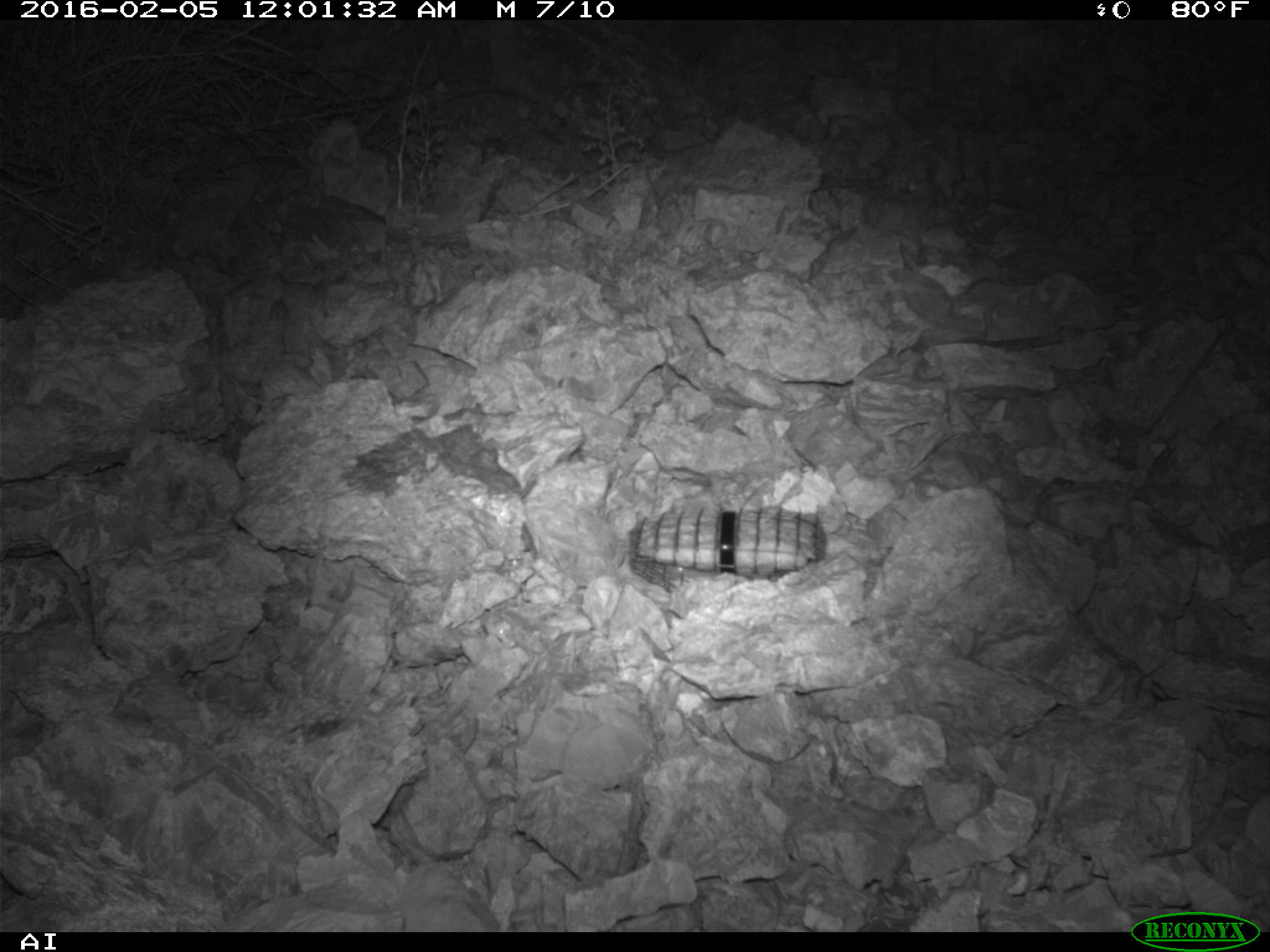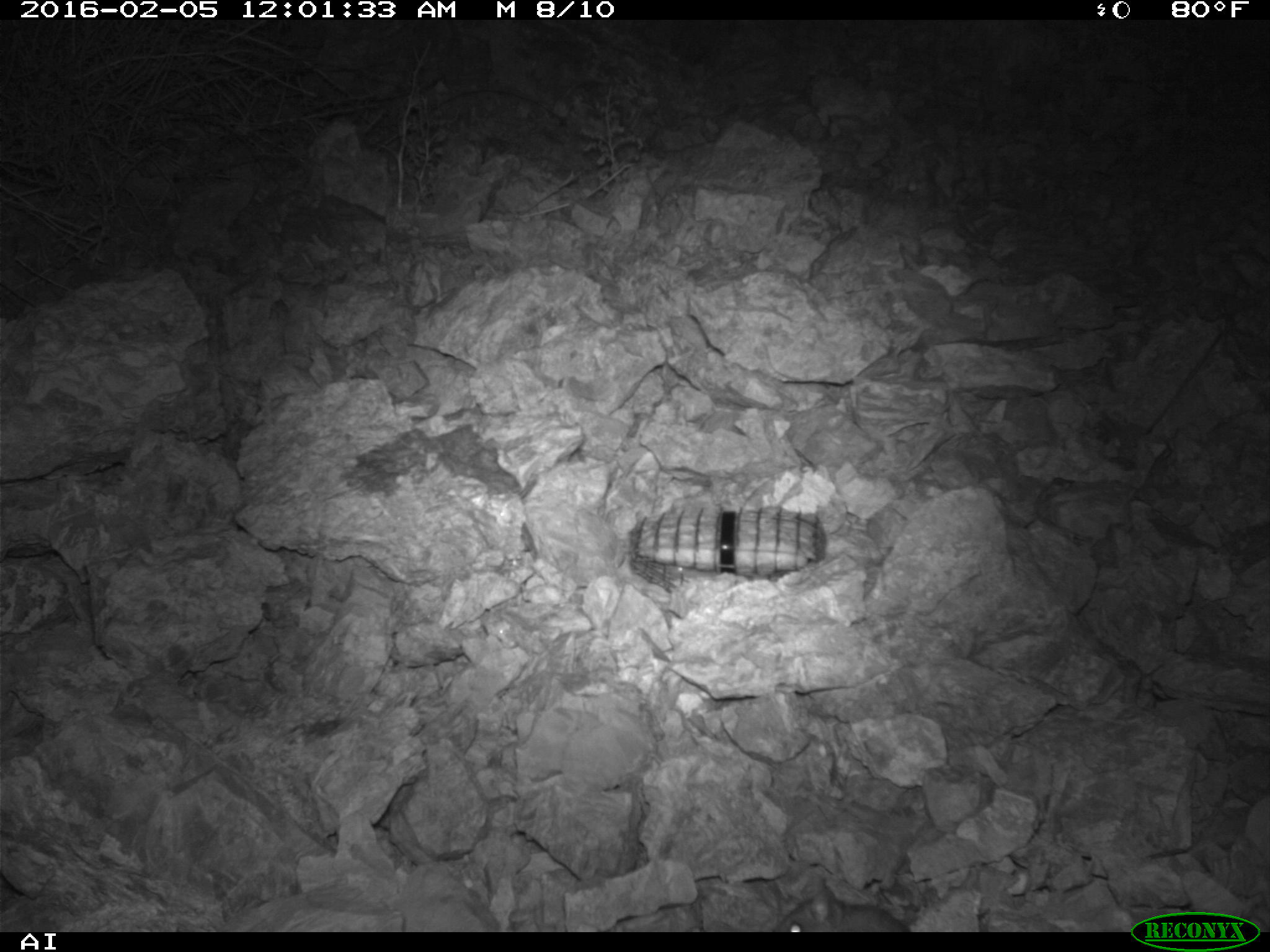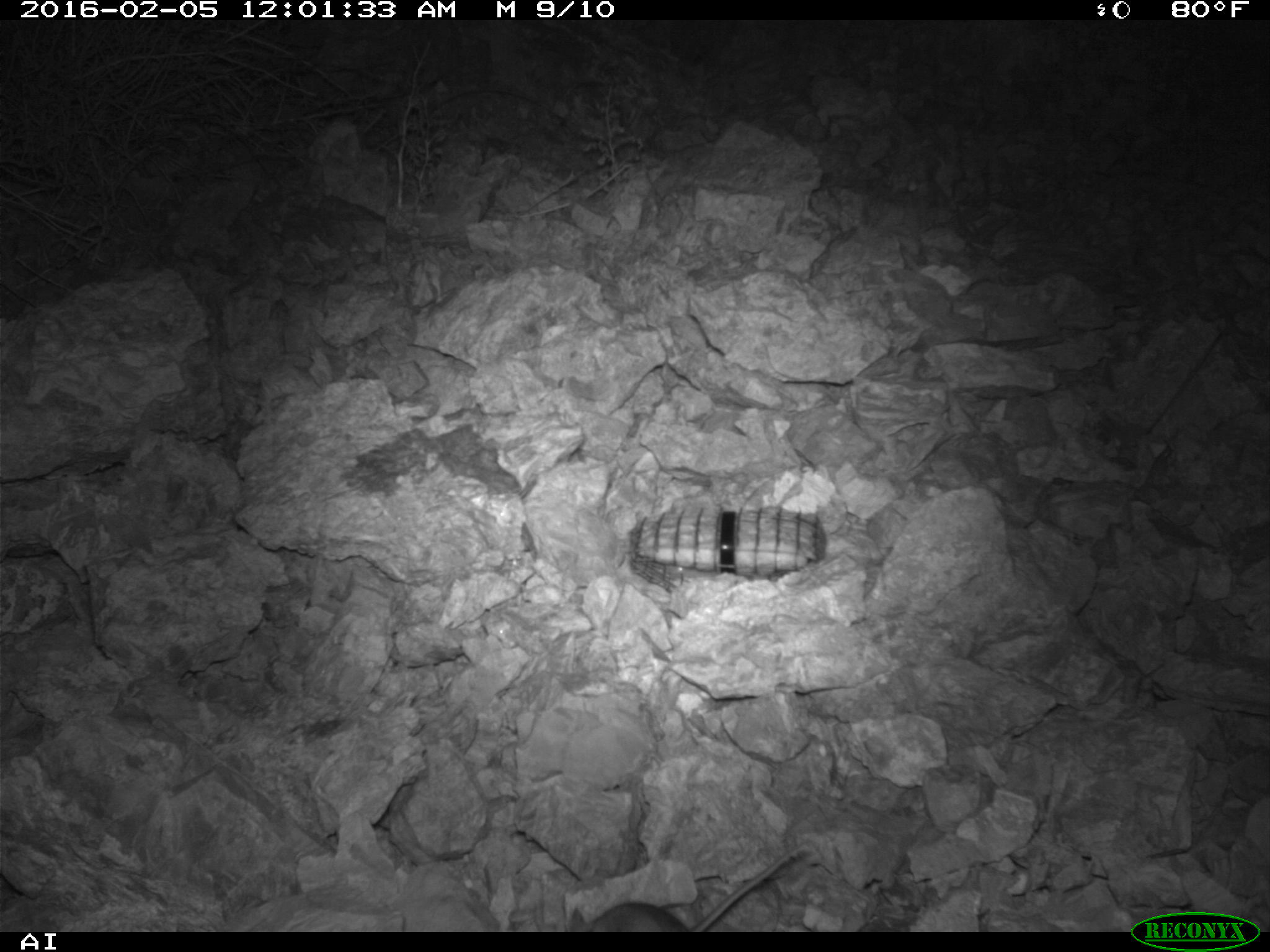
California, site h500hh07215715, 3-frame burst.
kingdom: Animalia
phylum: Chordata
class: Mammalia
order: Rodentia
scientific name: Rodentia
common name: rodent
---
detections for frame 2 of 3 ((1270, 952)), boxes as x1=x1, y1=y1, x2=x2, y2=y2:
rodent: x1=768, y1=883, x2=910, y2=932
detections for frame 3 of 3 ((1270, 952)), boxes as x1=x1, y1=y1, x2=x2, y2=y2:
rodent: x1=570, y1=842, x2=807, y2=932